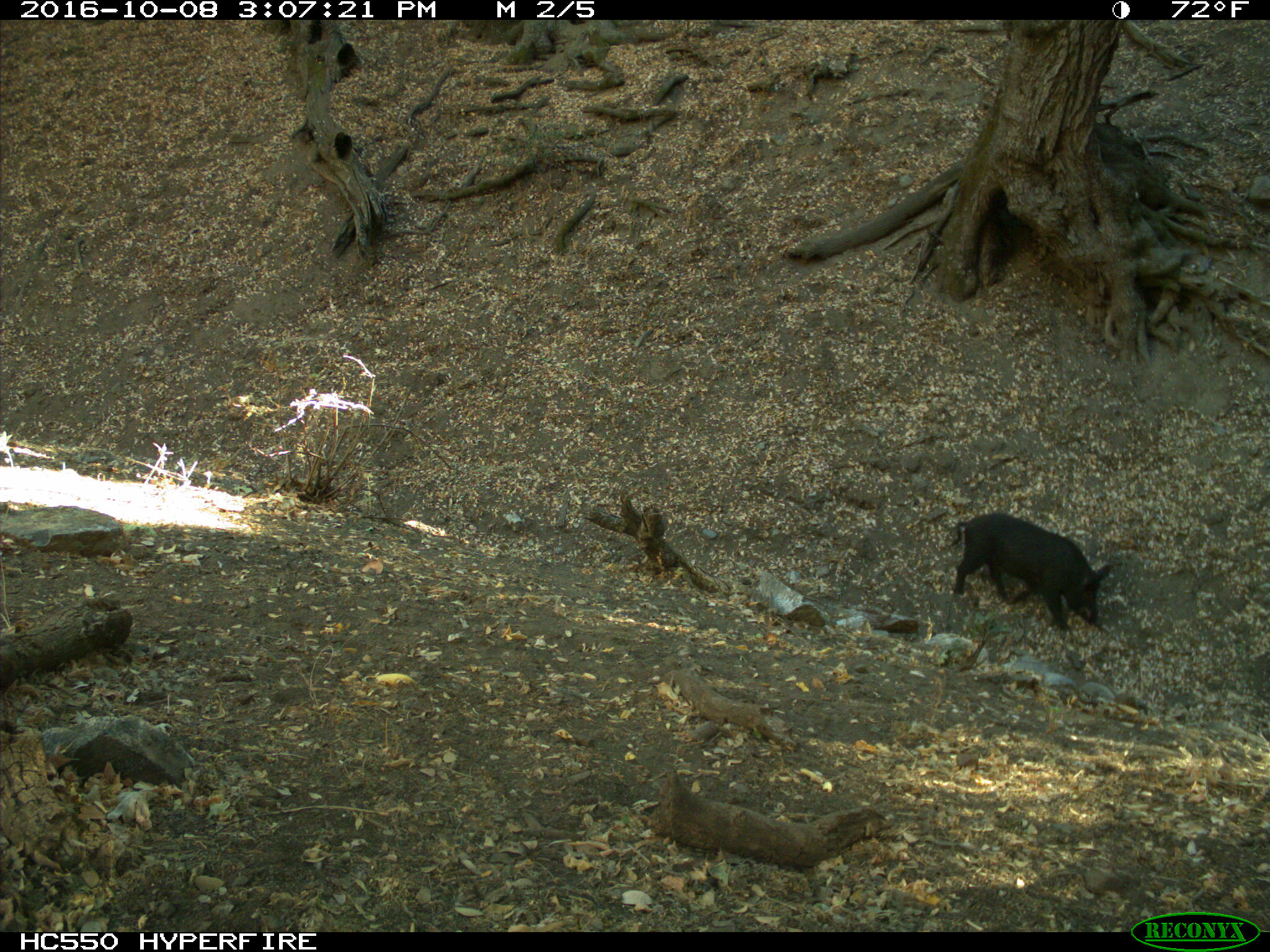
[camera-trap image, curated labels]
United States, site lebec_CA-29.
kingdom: Animalia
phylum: Chordata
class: Mammalia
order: Artiodactyla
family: Suidae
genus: Sus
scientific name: Sus scrofa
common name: wild boar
Sus scrofa (wild boar).